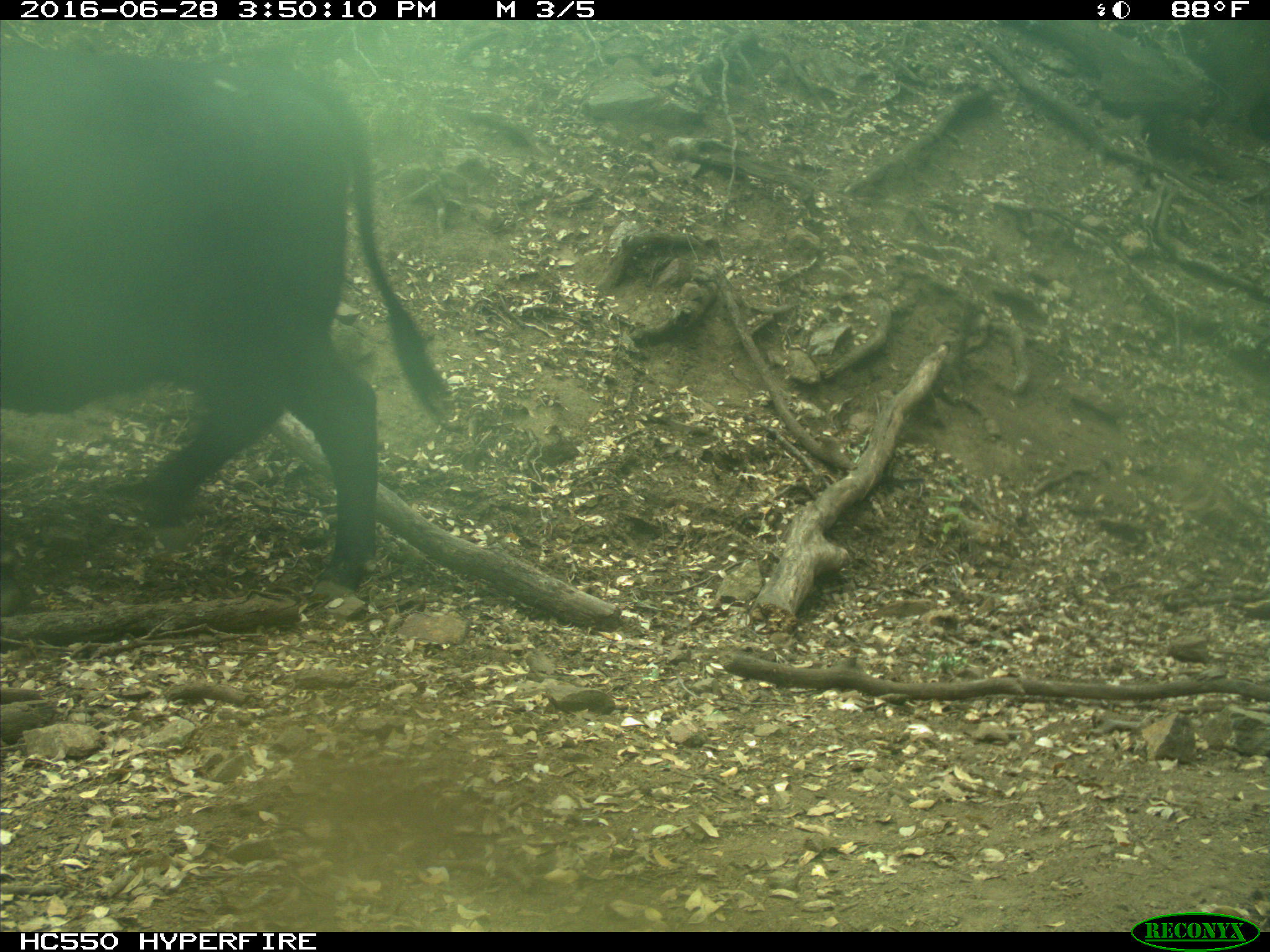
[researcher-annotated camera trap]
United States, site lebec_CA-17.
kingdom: Animalia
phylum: Chordata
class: Mammalia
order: Artiodactyla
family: Bovidae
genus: Bos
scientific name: Bos taurus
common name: domestic cow